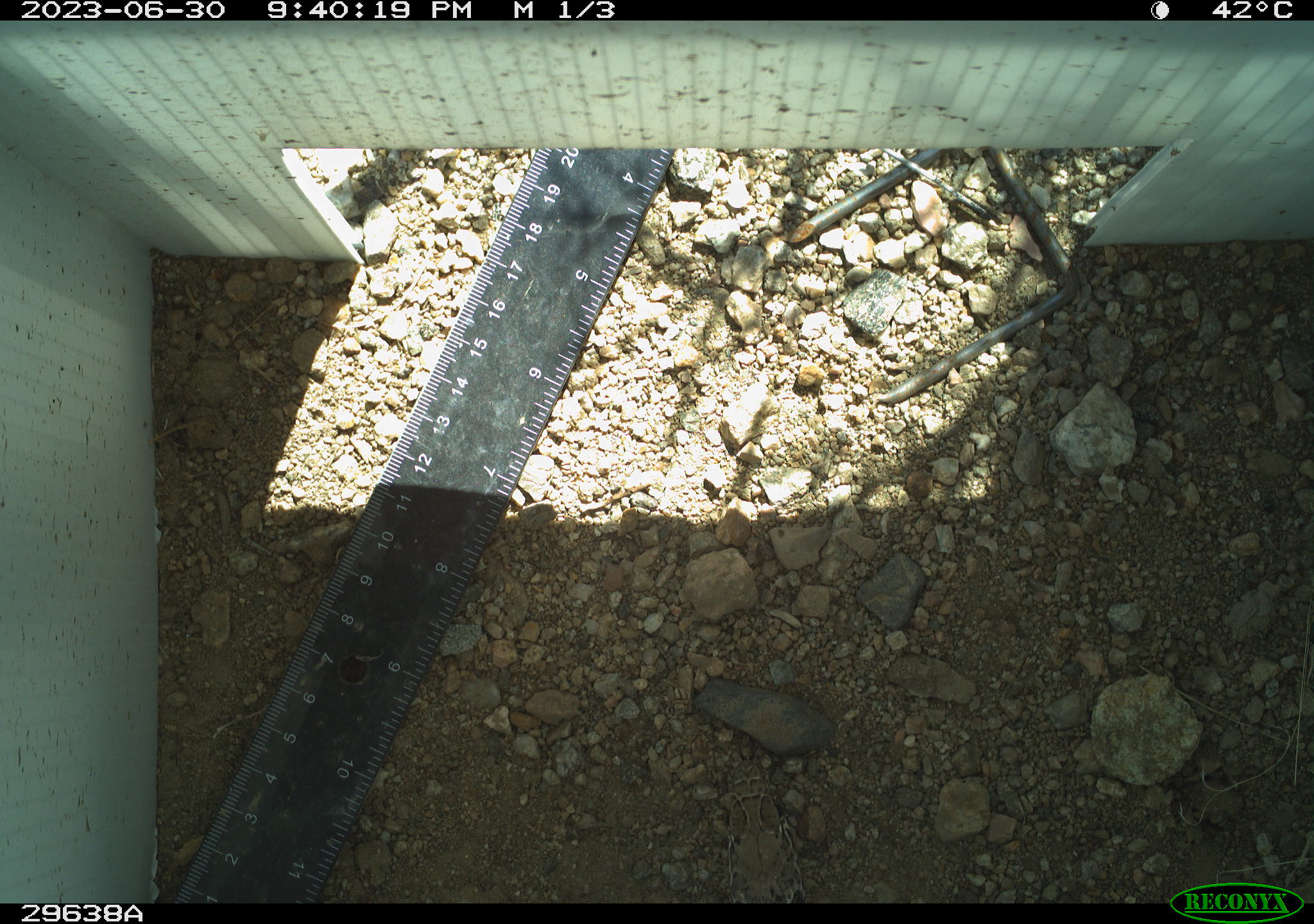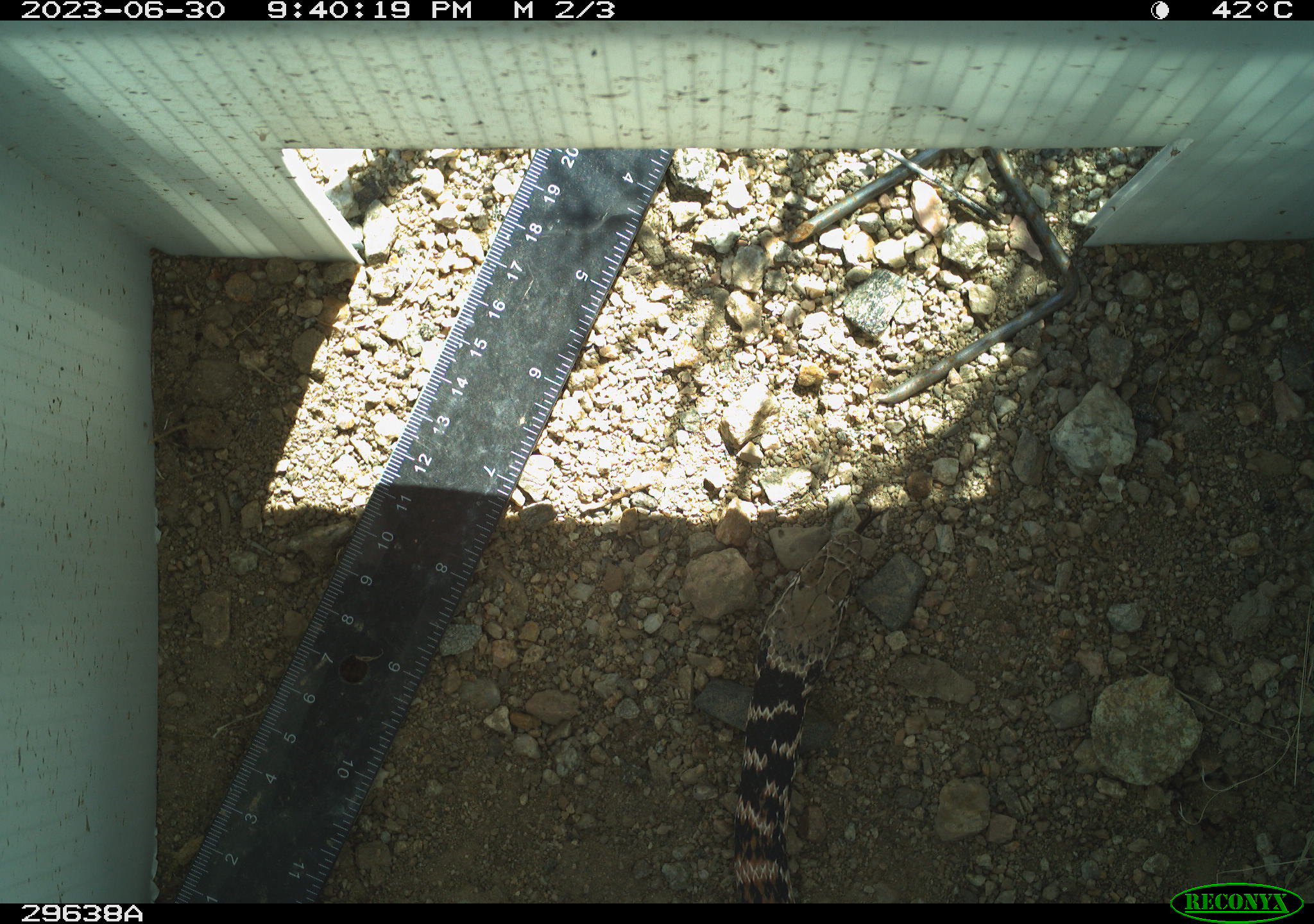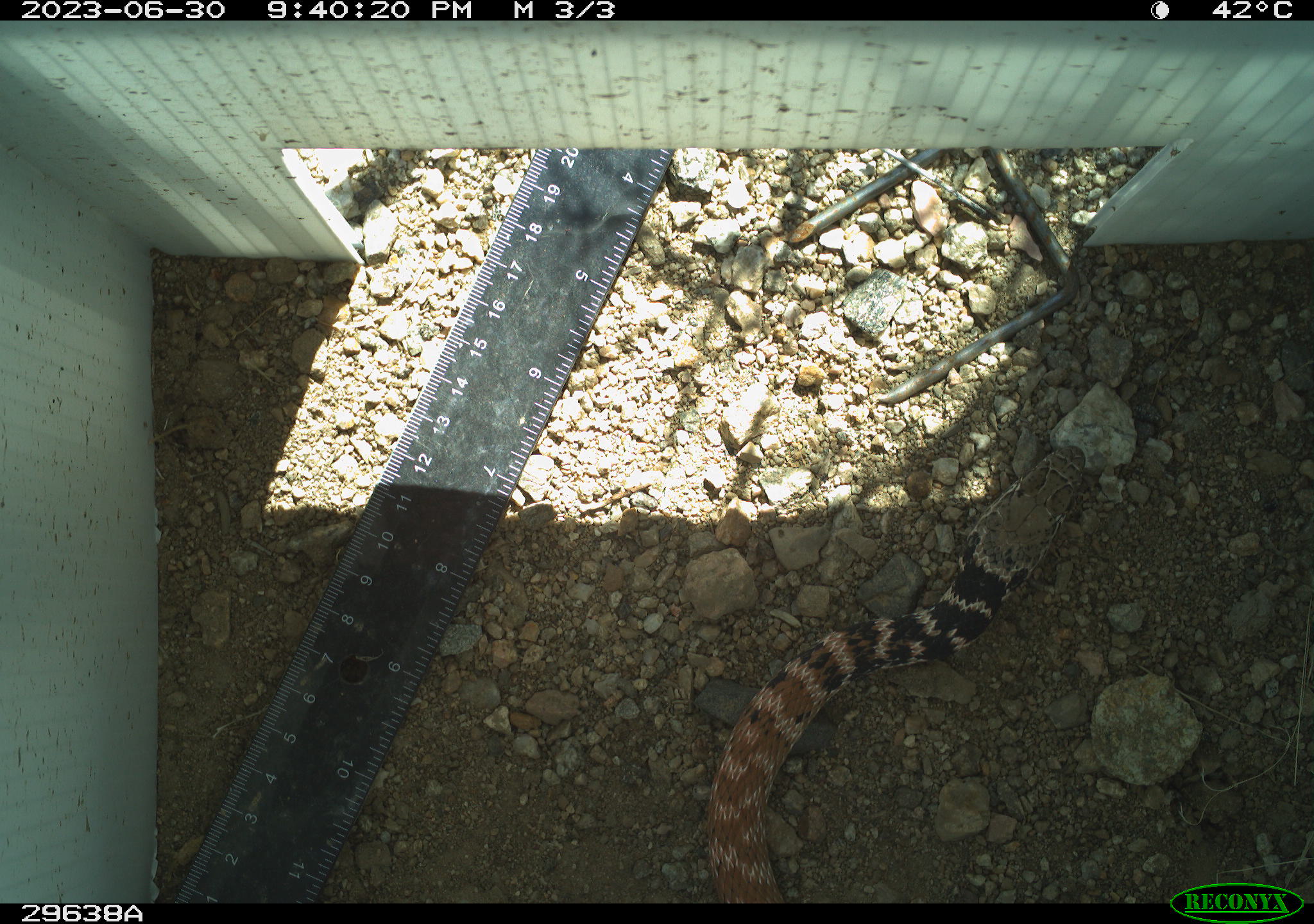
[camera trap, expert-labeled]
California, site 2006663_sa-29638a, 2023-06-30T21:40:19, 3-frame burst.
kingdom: Animalia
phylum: Chordata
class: Reptilia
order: Squamata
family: Colubridae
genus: Masticophis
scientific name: Masticophis flagellum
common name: coachwhip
Coachwhip (Masticophis flagellum).